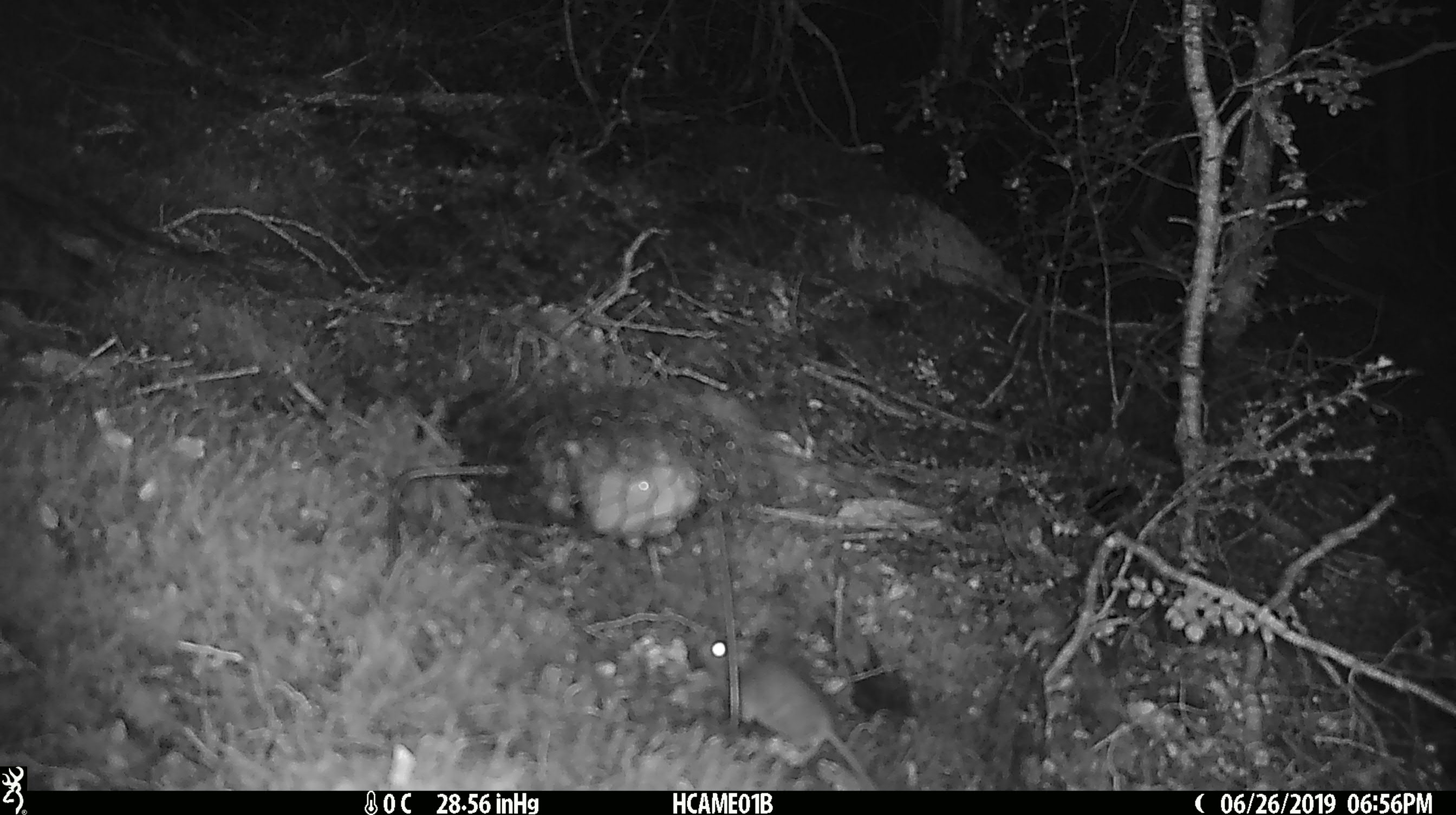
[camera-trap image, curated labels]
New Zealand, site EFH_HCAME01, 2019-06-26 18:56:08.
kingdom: Animalia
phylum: Chordata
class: Mammalia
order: Rodentia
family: Muridae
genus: Mus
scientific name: Mus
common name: mouse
Mouse (Mus).